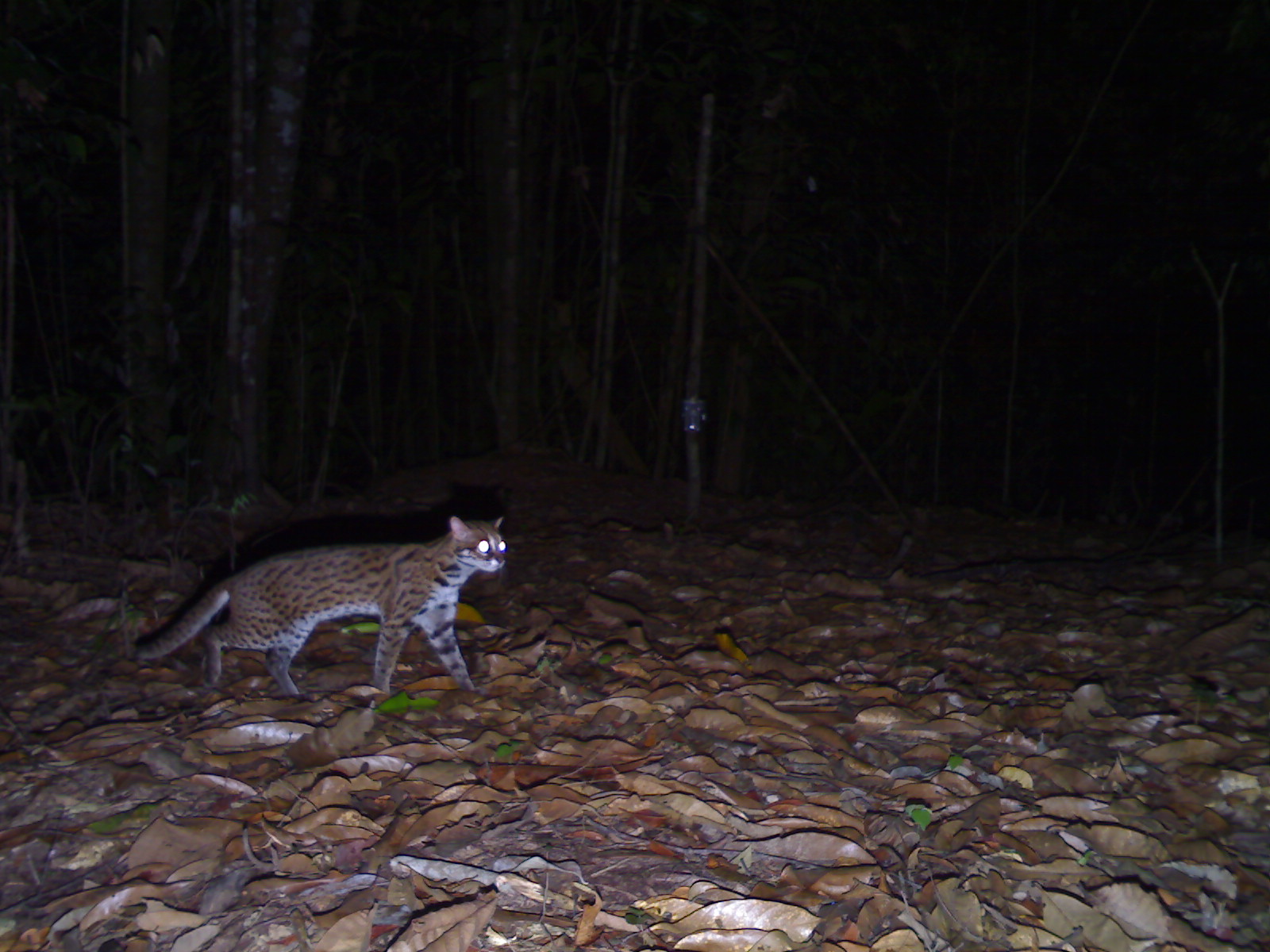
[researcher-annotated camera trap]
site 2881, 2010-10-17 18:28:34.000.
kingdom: Animalia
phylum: Chordata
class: Mammalia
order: Carnivora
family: Felidae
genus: Prionailurus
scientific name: Prionailurus bengalensis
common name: mainland leopard cat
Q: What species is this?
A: Prionailurus bengalensis (mainland leopard cat).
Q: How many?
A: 1.